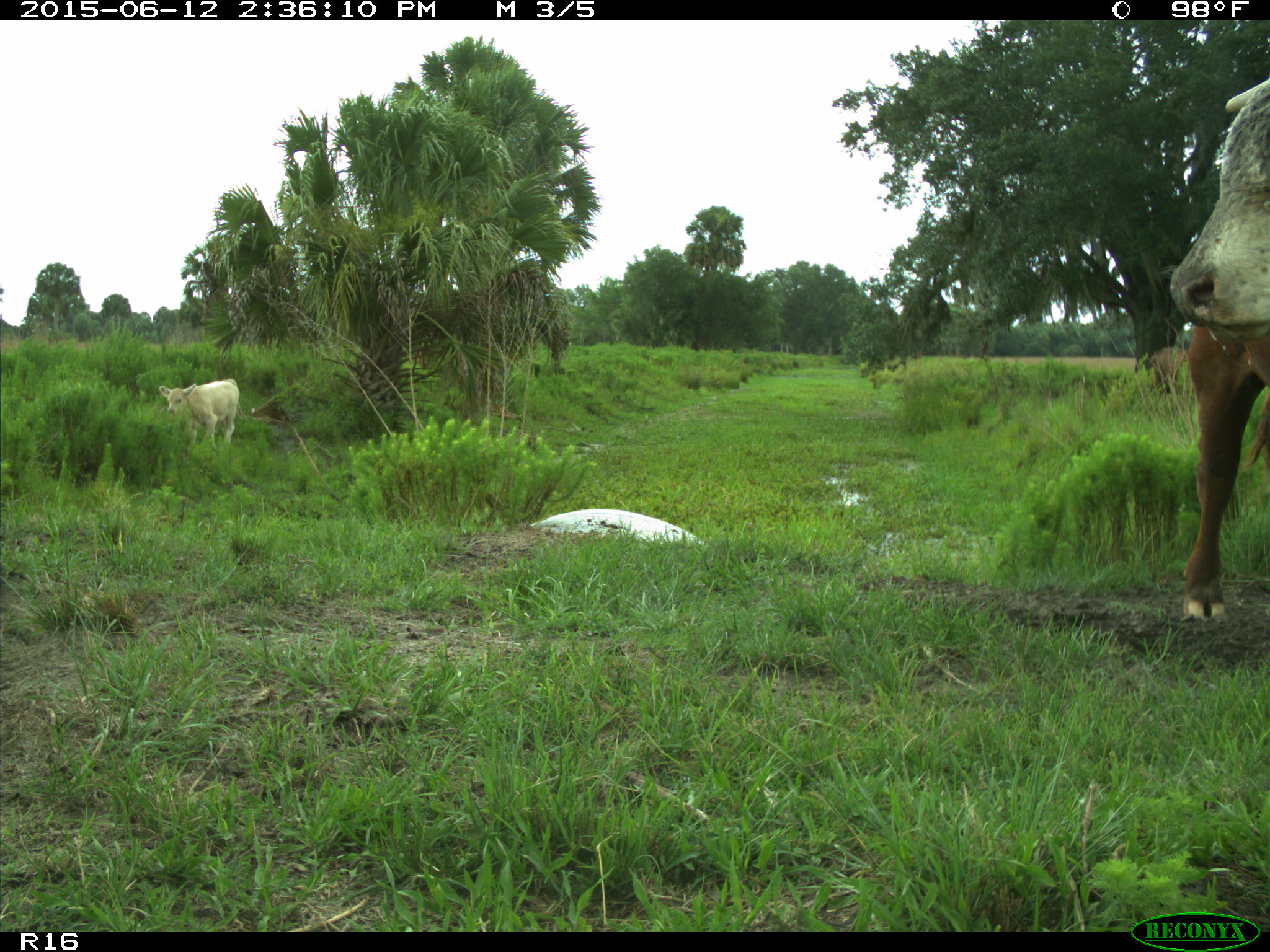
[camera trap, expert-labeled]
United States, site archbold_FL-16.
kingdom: Animalia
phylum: Chordata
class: Mammalia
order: Artiodactyla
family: Bovidae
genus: Bos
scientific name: Bos taurus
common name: domestic cow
Bos taurus (domestic cow).